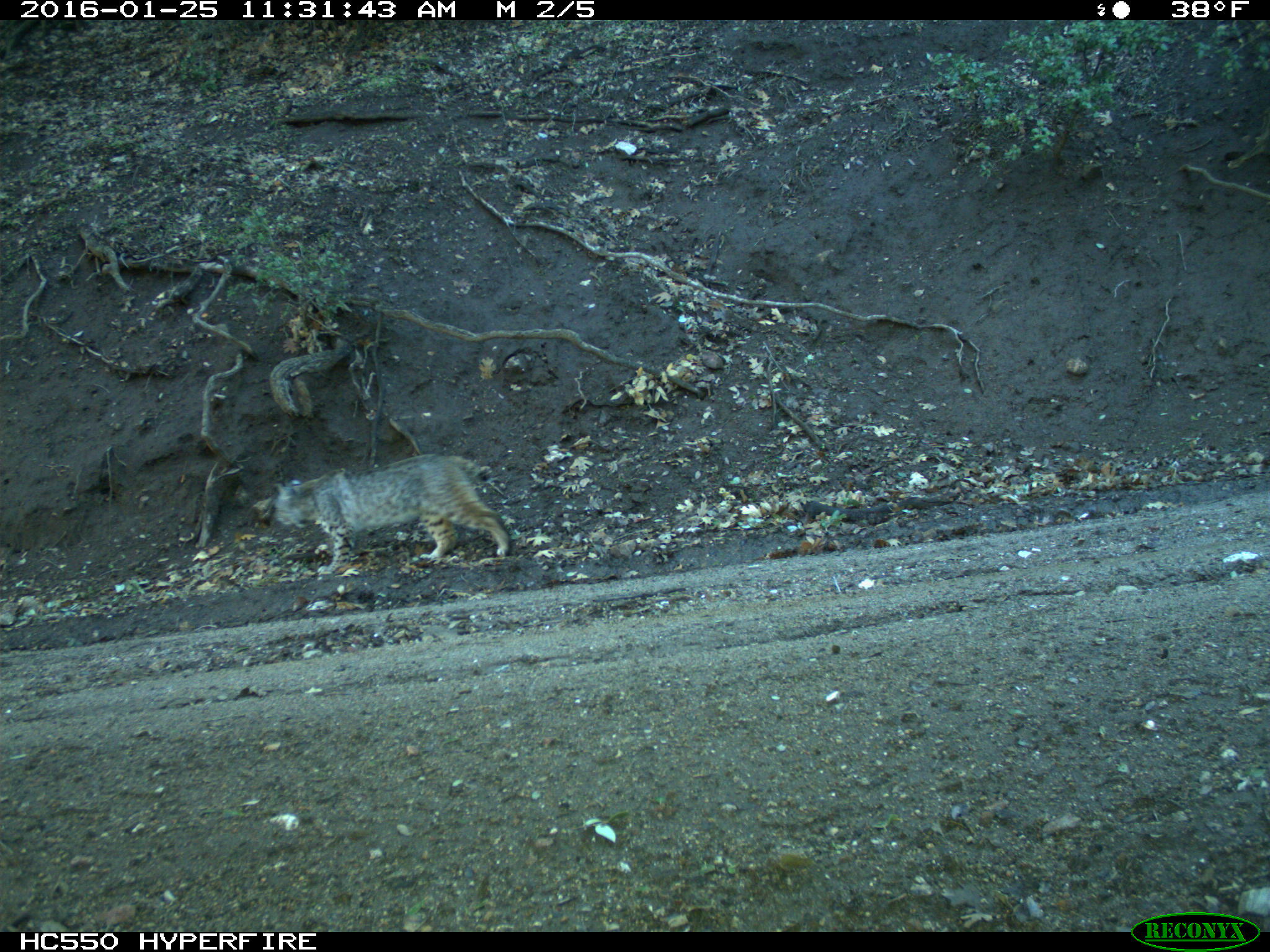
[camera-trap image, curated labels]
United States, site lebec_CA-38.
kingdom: Animalia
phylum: Chordata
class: Mammalia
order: Carnivora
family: Felidae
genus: Lynx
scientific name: Lynx rufus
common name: bobcat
Lynx rufus (bobcat).